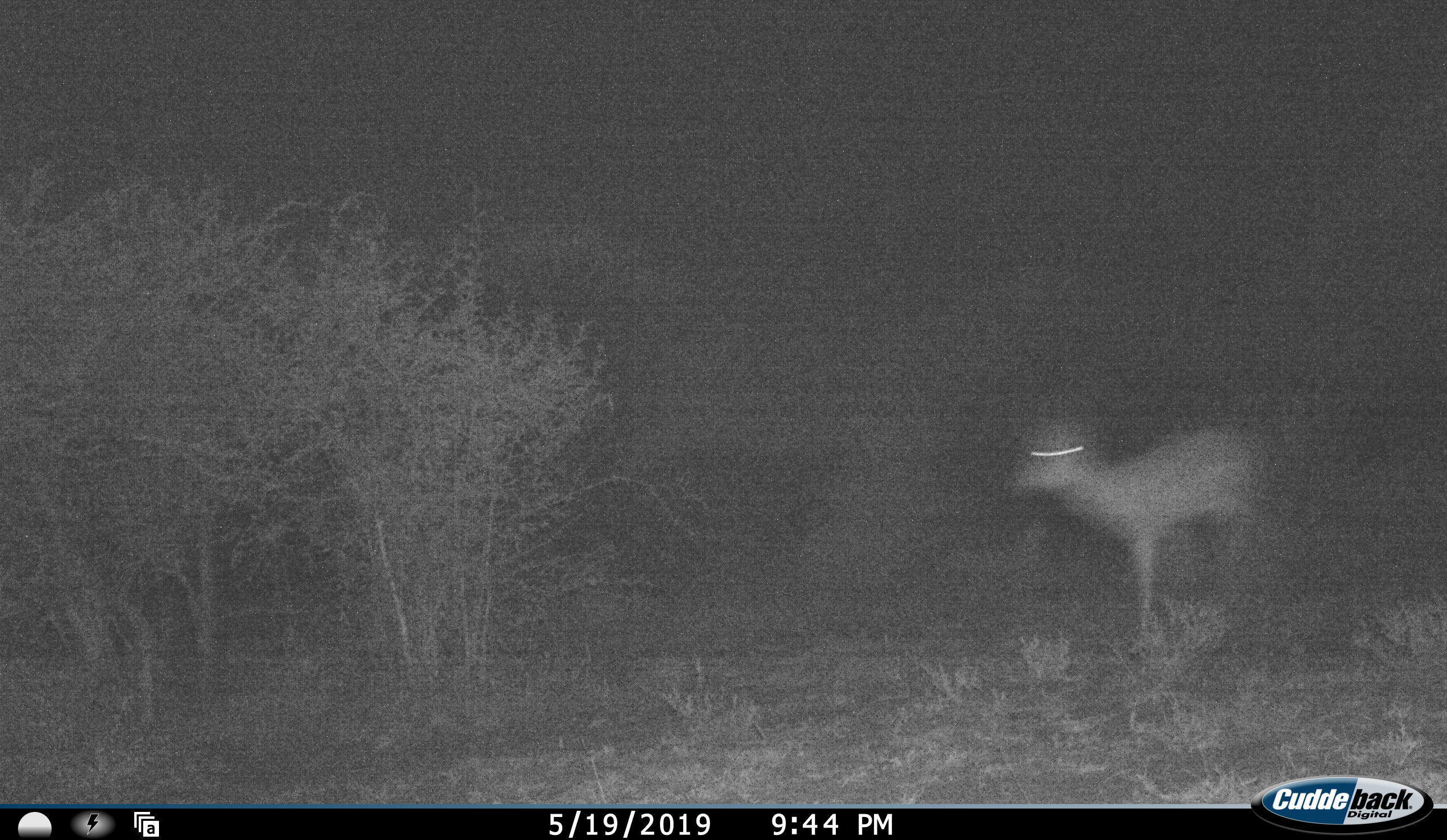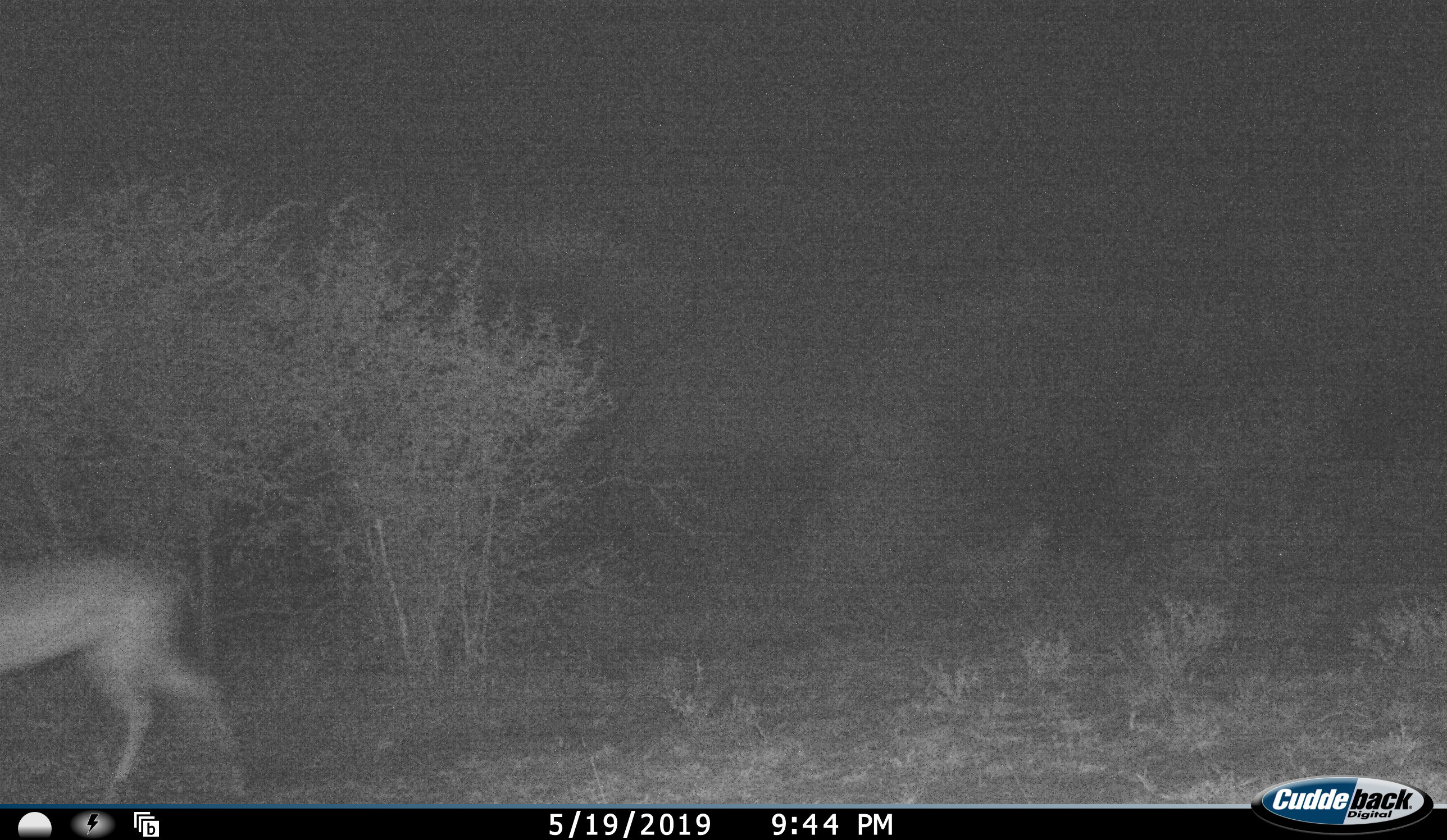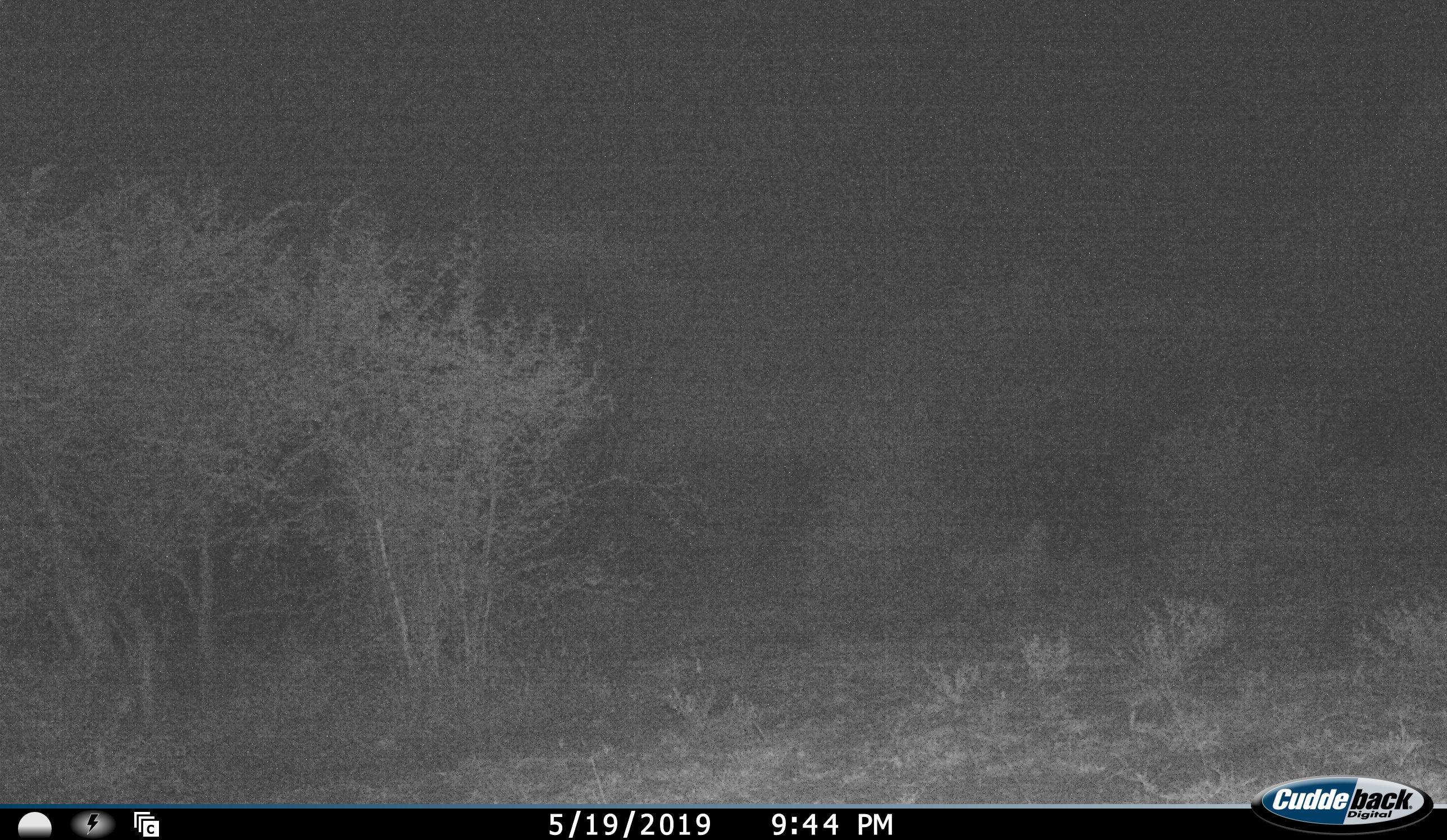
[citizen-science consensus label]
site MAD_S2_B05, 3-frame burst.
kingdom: Animalia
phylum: Chordata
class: Mammalia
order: Artiodactyla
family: Bovidae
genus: Aepyceros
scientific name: Aepyceros melampus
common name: impala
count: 1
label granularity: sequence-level